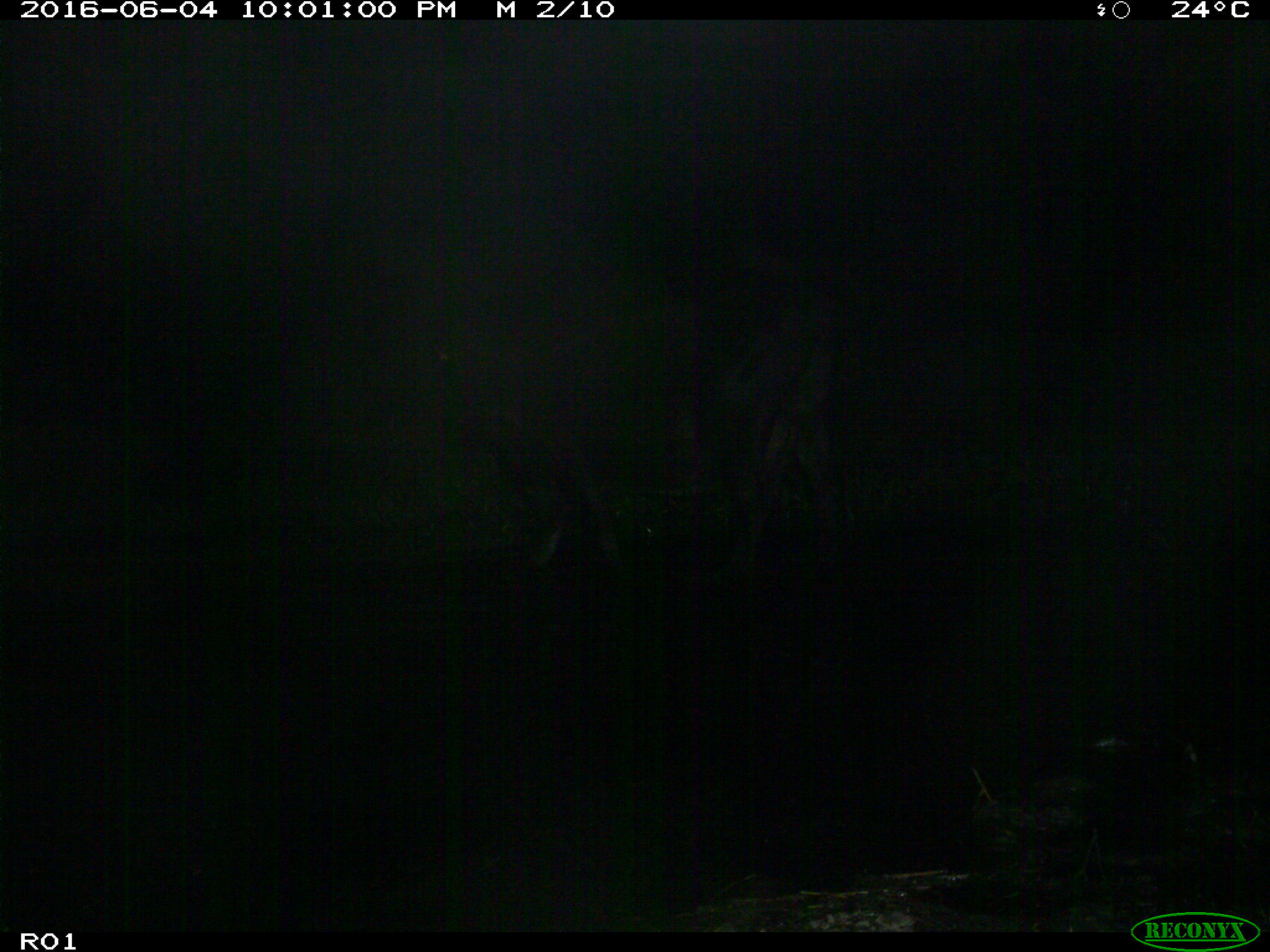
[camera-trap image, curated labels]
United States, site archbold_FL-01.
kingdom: Animalia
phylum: Chordata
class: Mammalia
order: Artiodactyla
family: Bovidae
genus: Bos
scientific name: Bos taurus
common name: domestic cow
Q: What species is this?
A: Bos taurus (domestic cow).